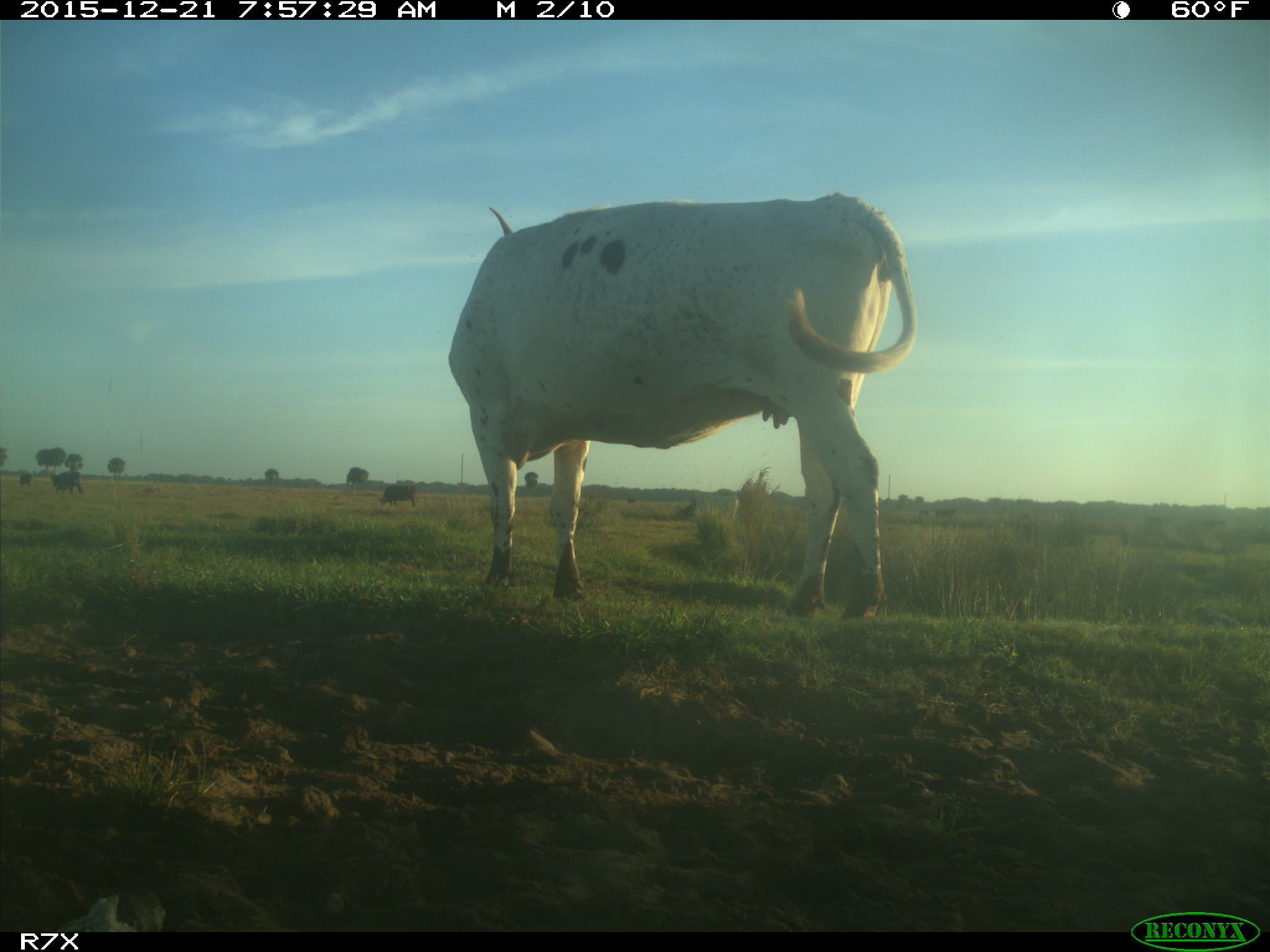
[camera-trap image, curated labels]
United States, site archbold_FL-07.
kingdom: Animalia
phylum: Chordata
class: Mammalia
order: Artiodactyla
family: Bovidae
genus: Bos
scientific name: Bos taurus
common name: domestic cow